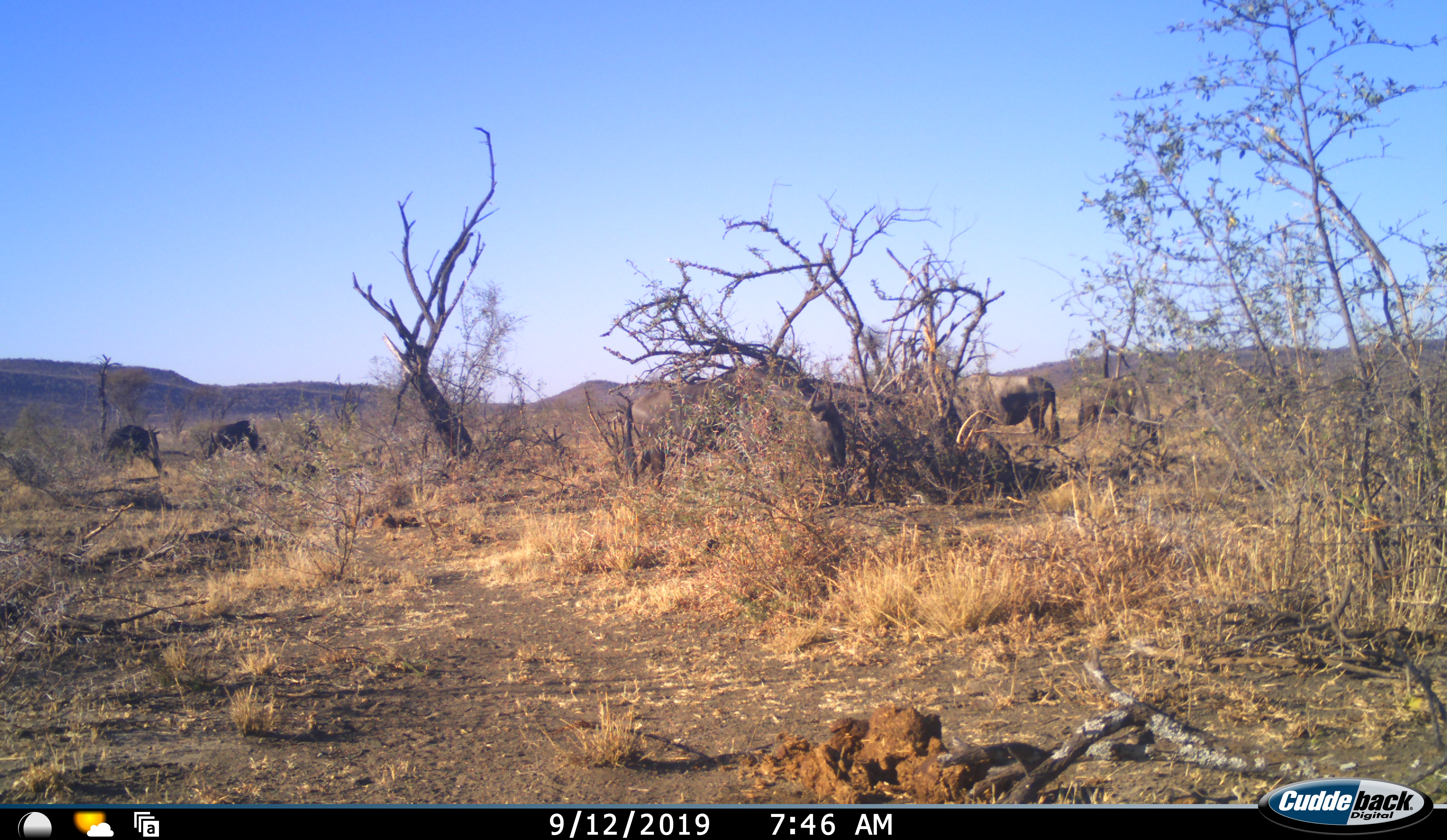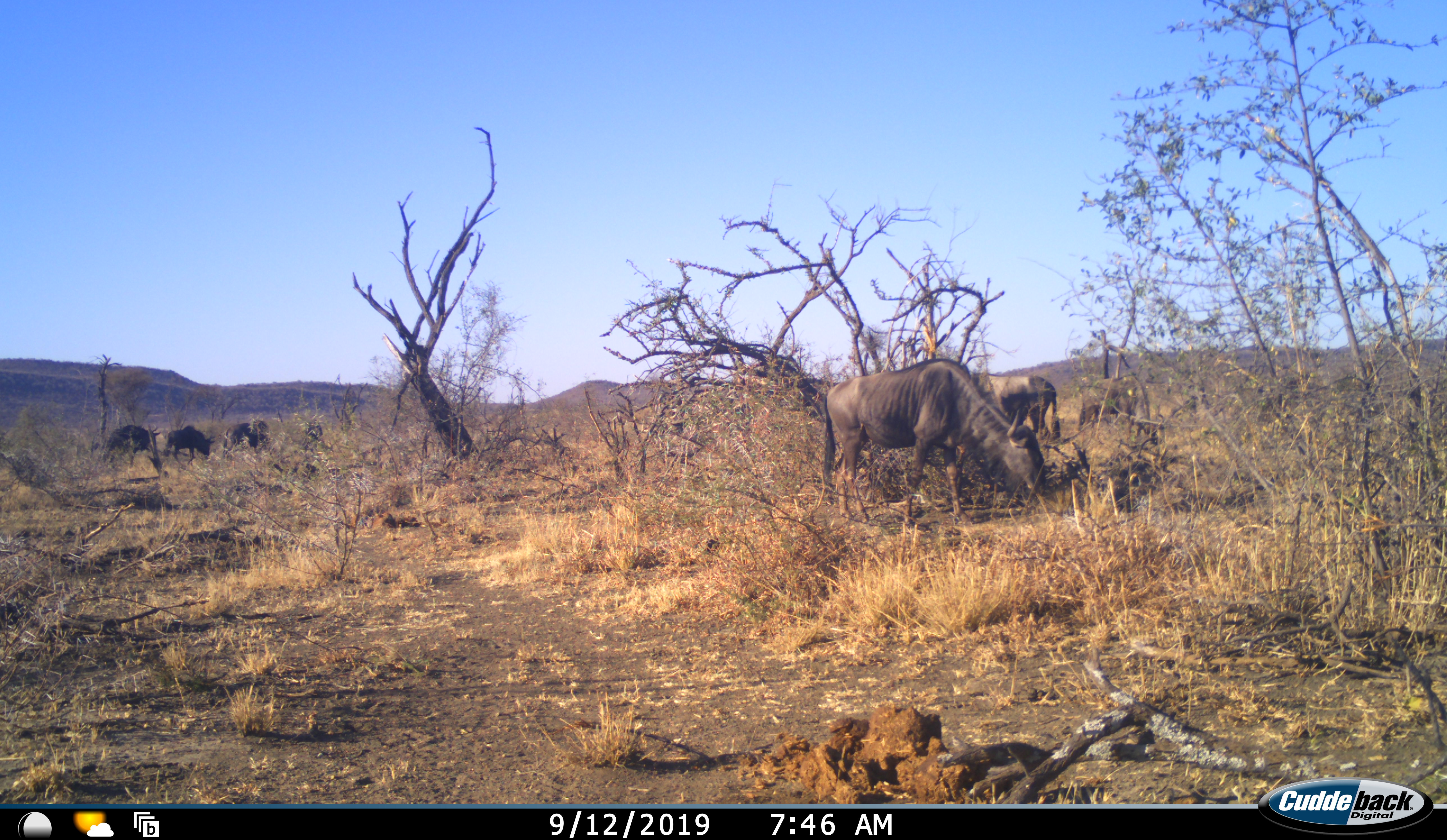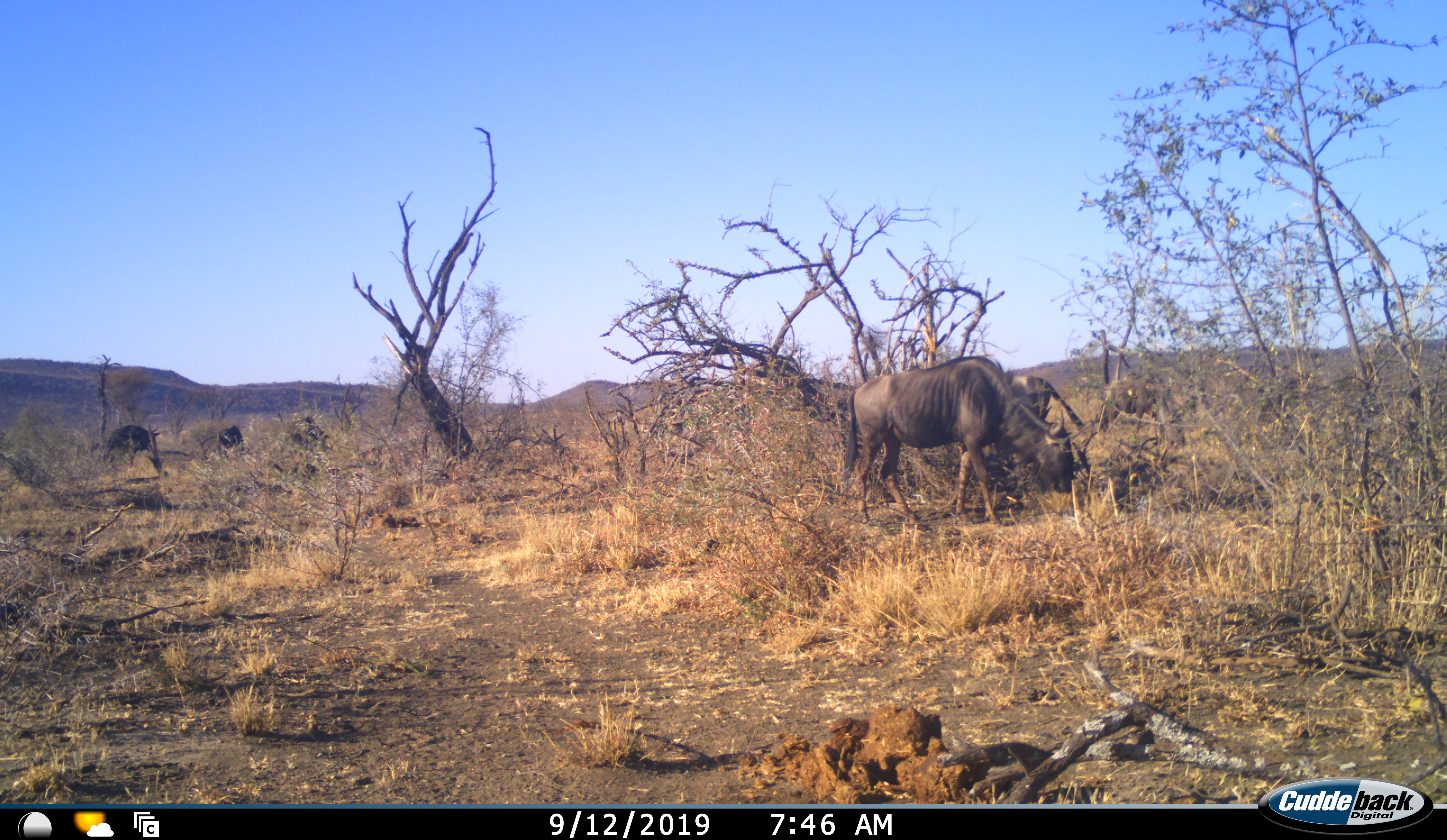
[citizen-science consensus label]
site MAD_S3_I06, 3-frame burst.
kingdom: Animalia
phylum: Chordata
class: Mammalia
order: Artiodactyla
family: Bovidae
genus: Connochaetes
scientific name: Connochaetes taurinus taurinus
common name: blue wildebeest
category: wildebeestblue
Wildebeestblue (blue wildebeest) (Connochaetes taurinus taurinus), count 5. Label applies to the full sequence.